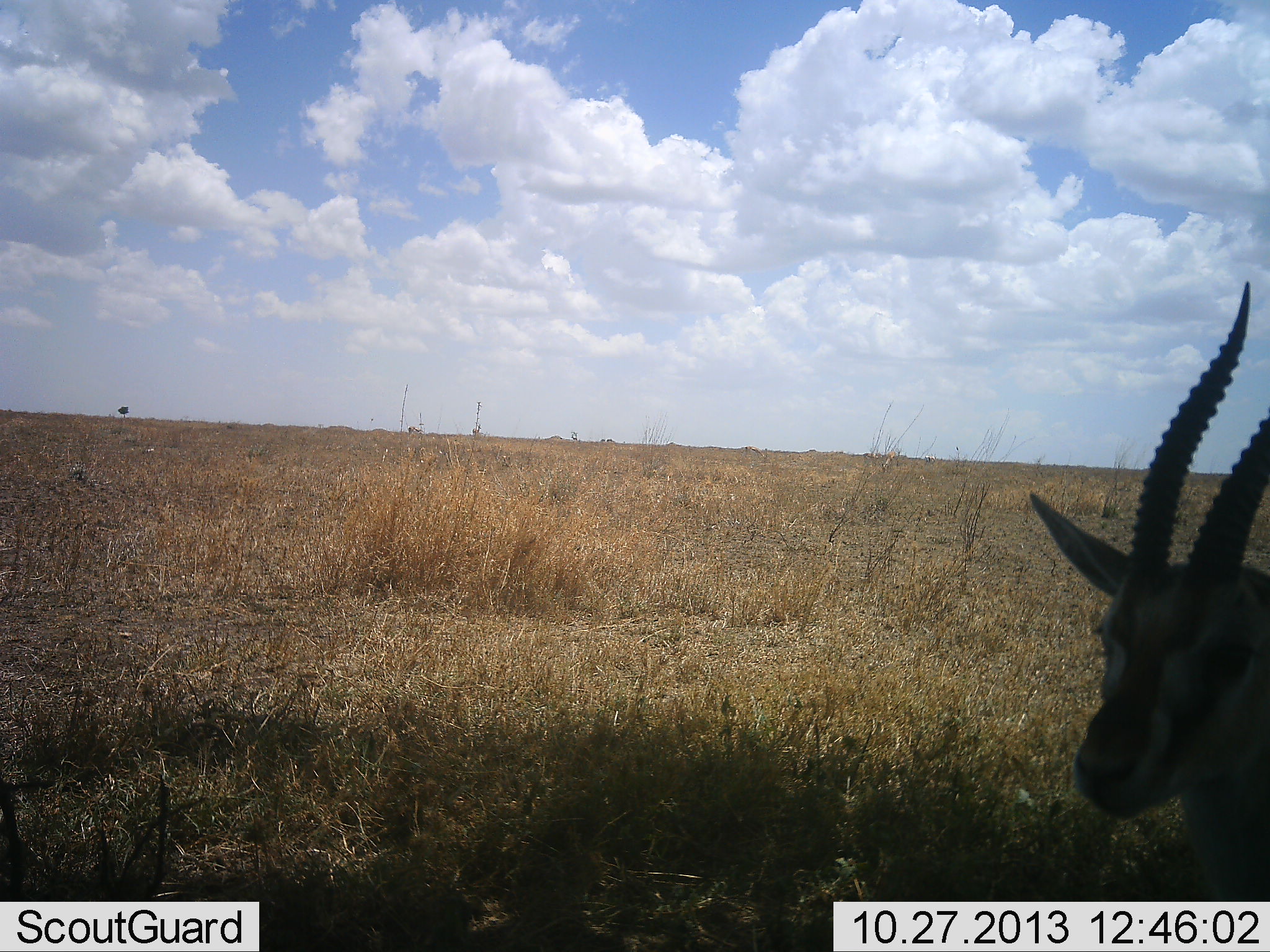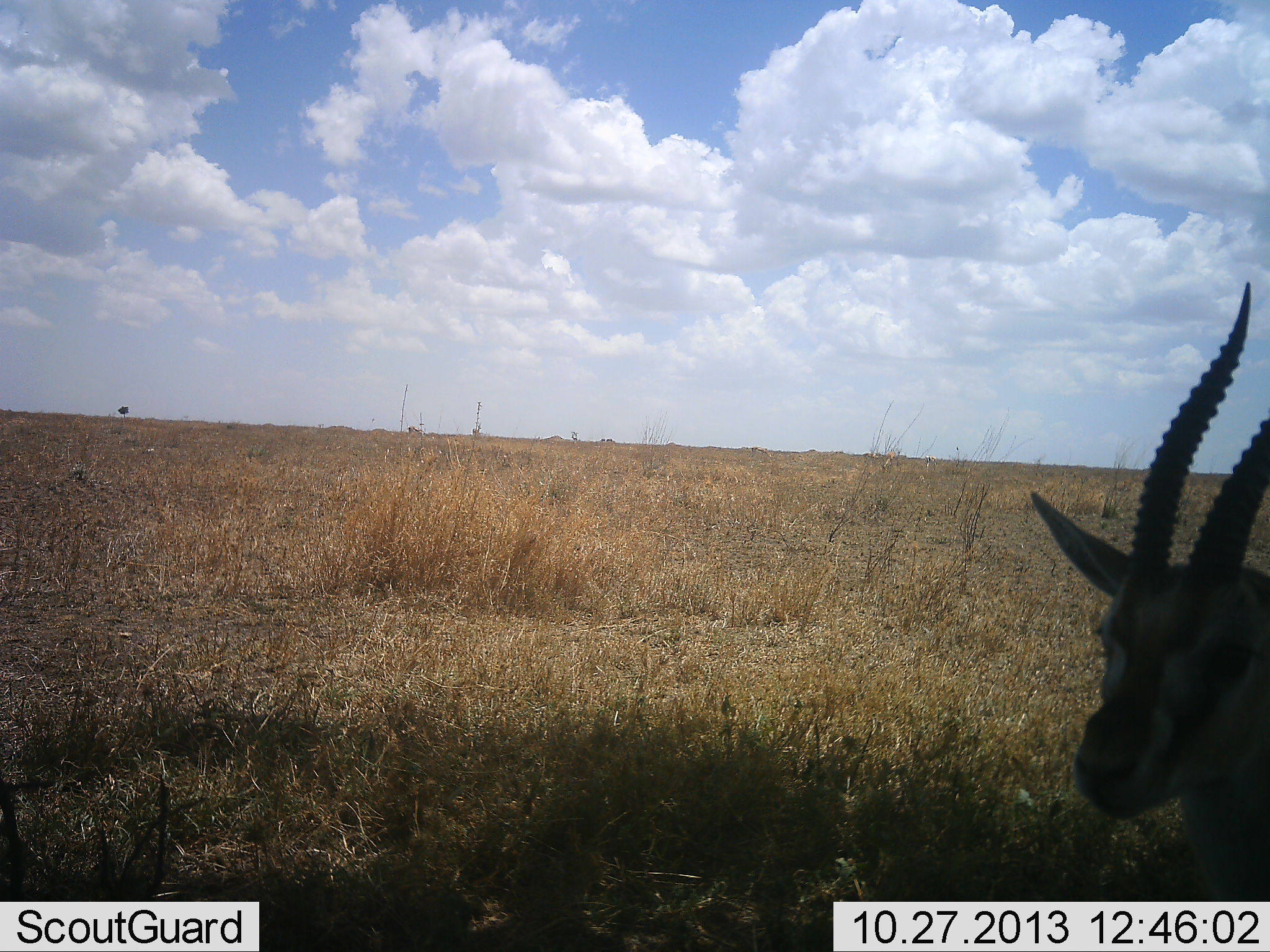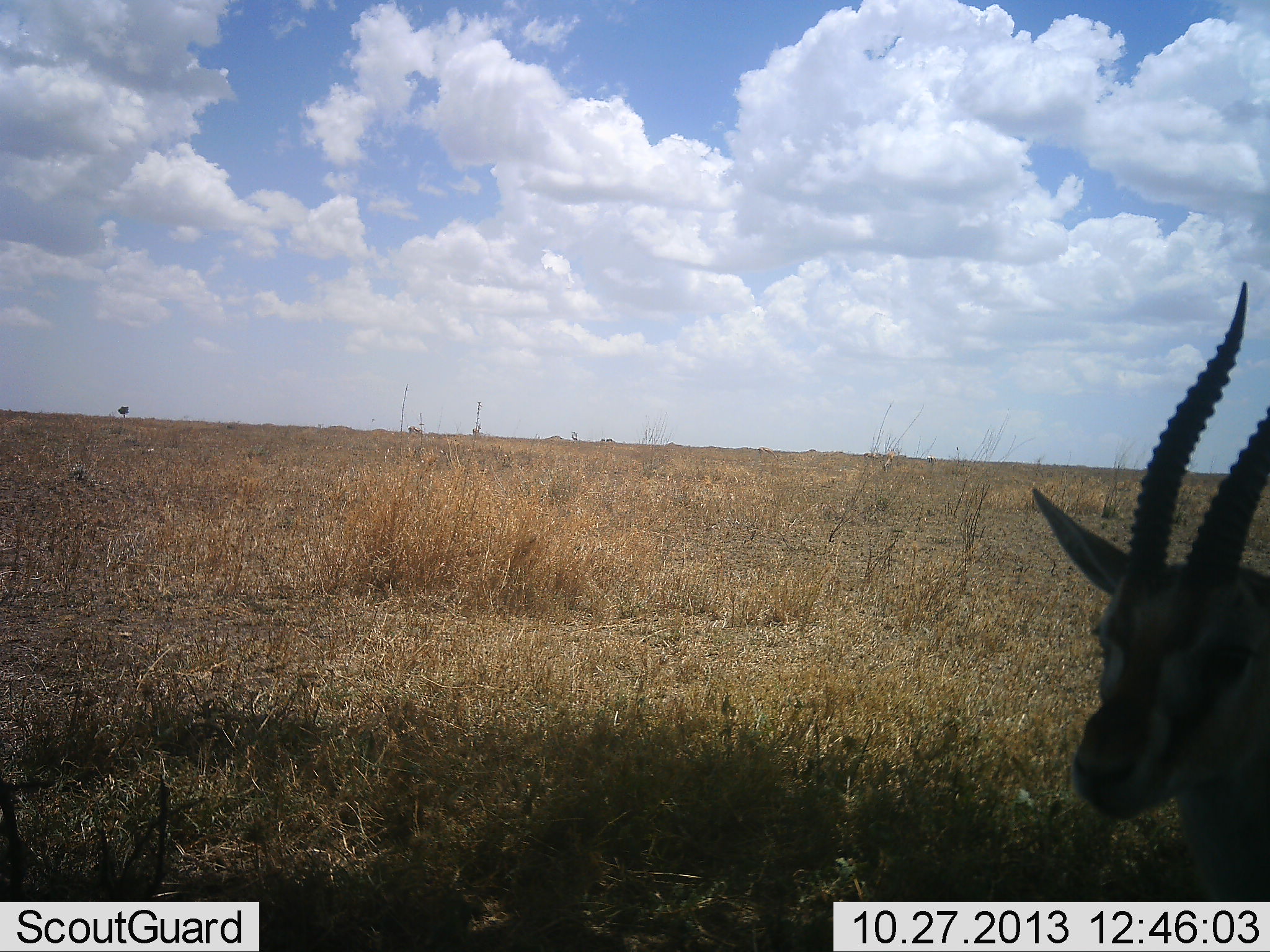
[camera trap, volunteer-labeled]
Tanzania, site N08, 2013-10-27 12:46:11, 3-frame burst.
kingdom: Animalia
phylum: Chordata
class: Mammalia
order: Artiodactyla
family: Bovidae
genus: Eudorcas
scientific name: Eudorcas thomsonii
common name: thomson's gazelle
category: gazellethomsons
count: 1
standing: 80%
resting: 20%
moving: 10%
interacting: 0%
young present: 0%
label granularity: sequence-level